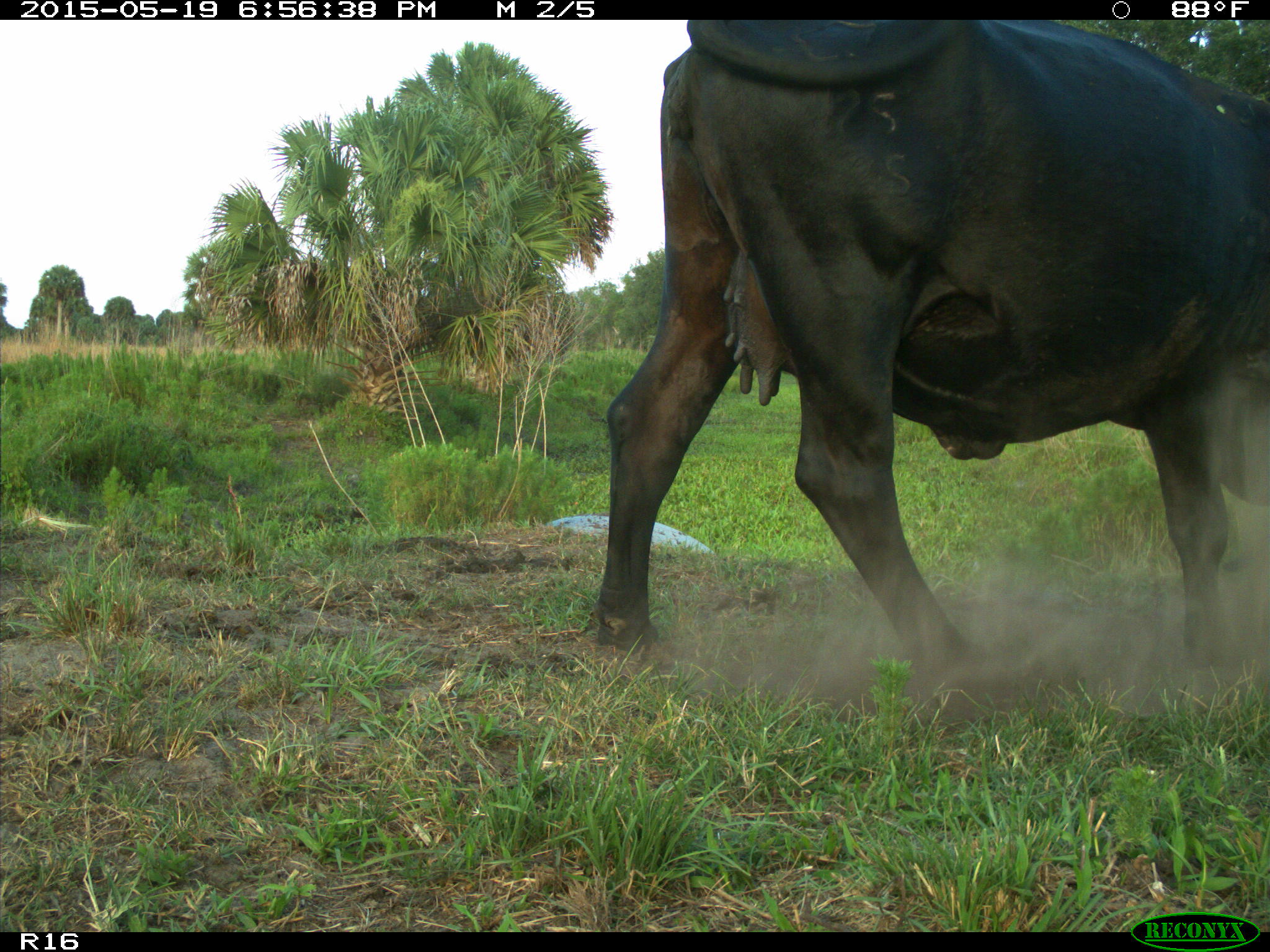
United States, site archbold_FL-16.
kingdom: Animalia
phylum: Chordata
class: Mammalia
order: Artiodactyla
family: Bovidae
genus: Bos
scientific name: Bos taurus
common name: domestic cow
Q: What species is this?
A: Bos taurus (domestic cow).